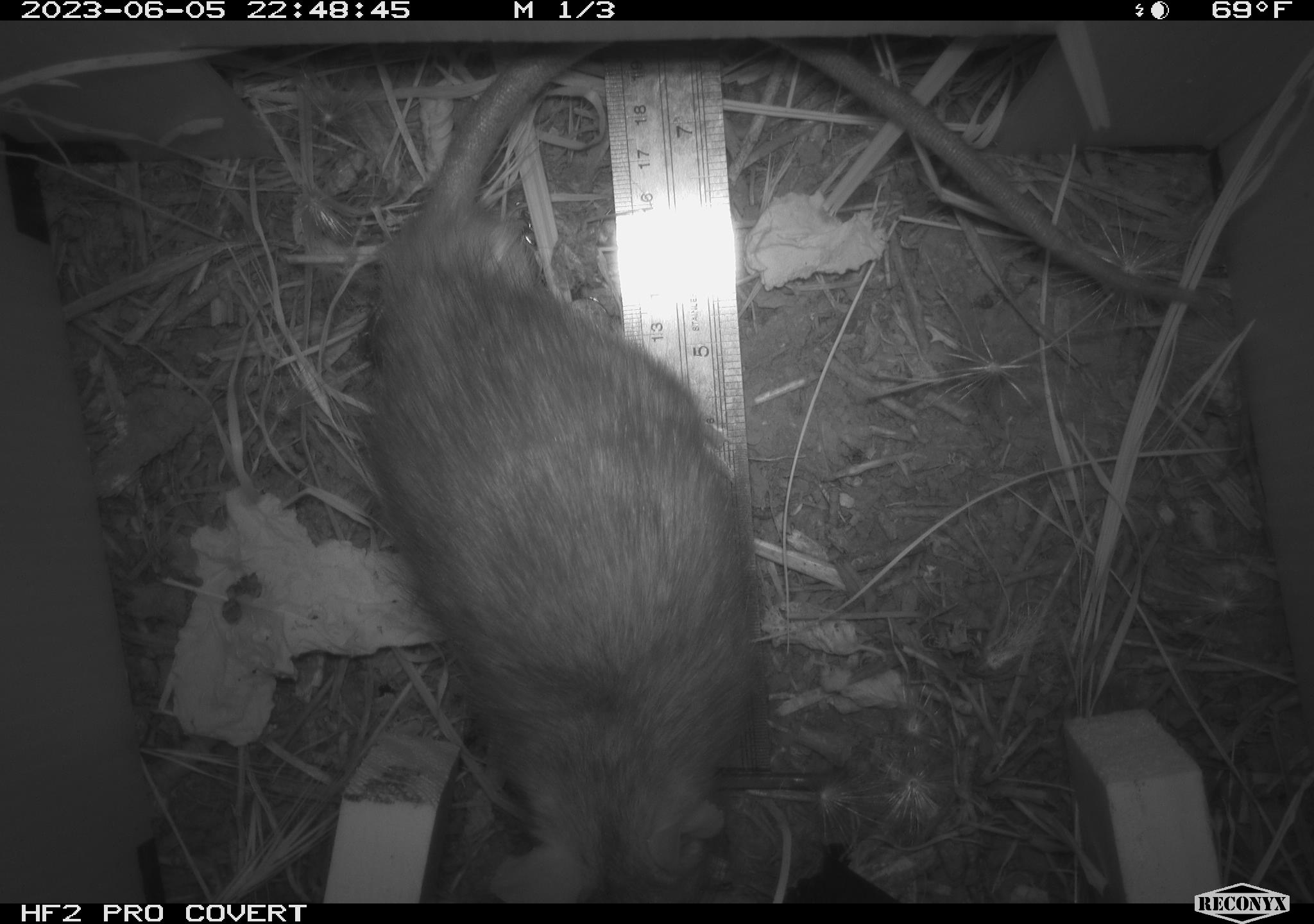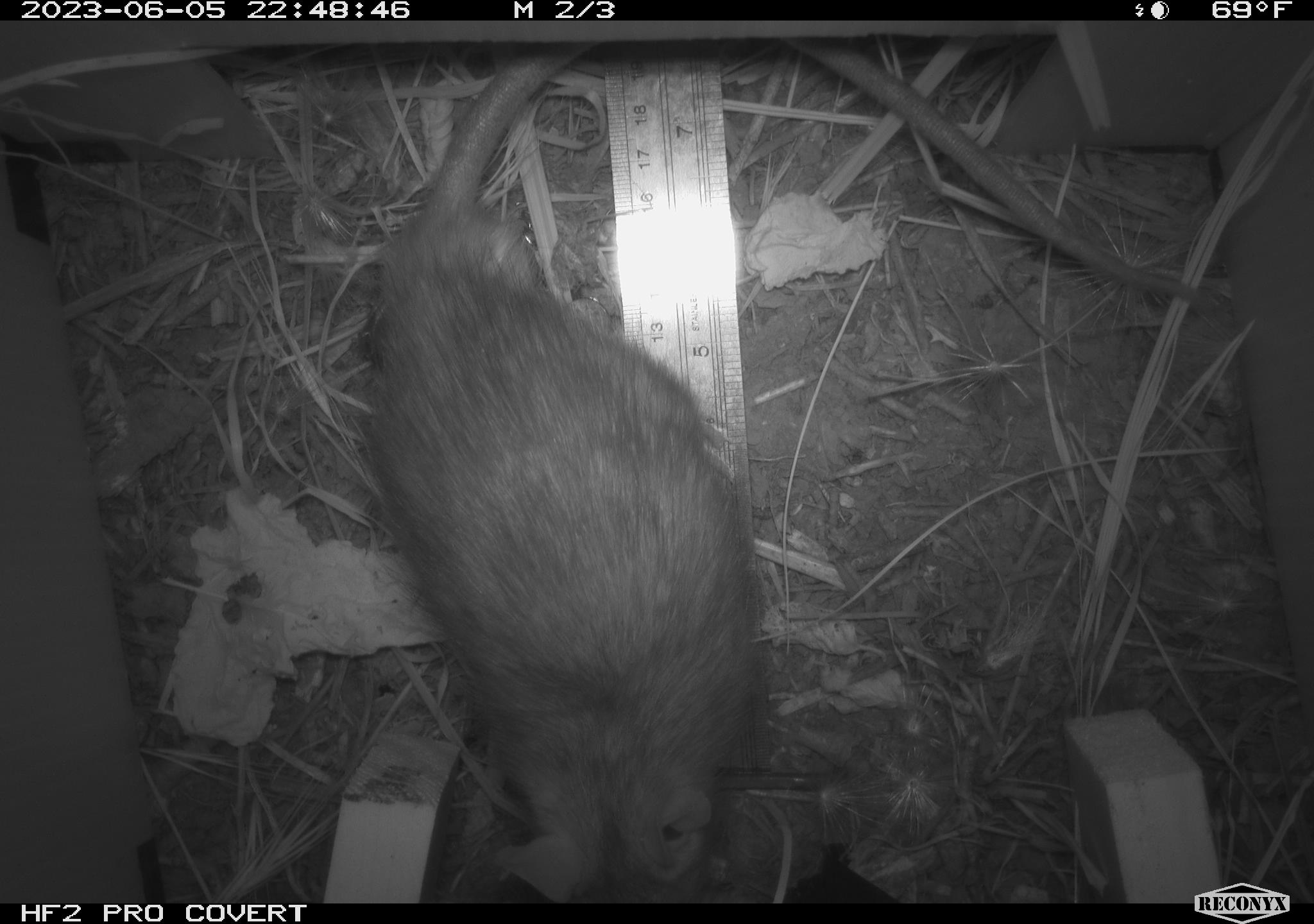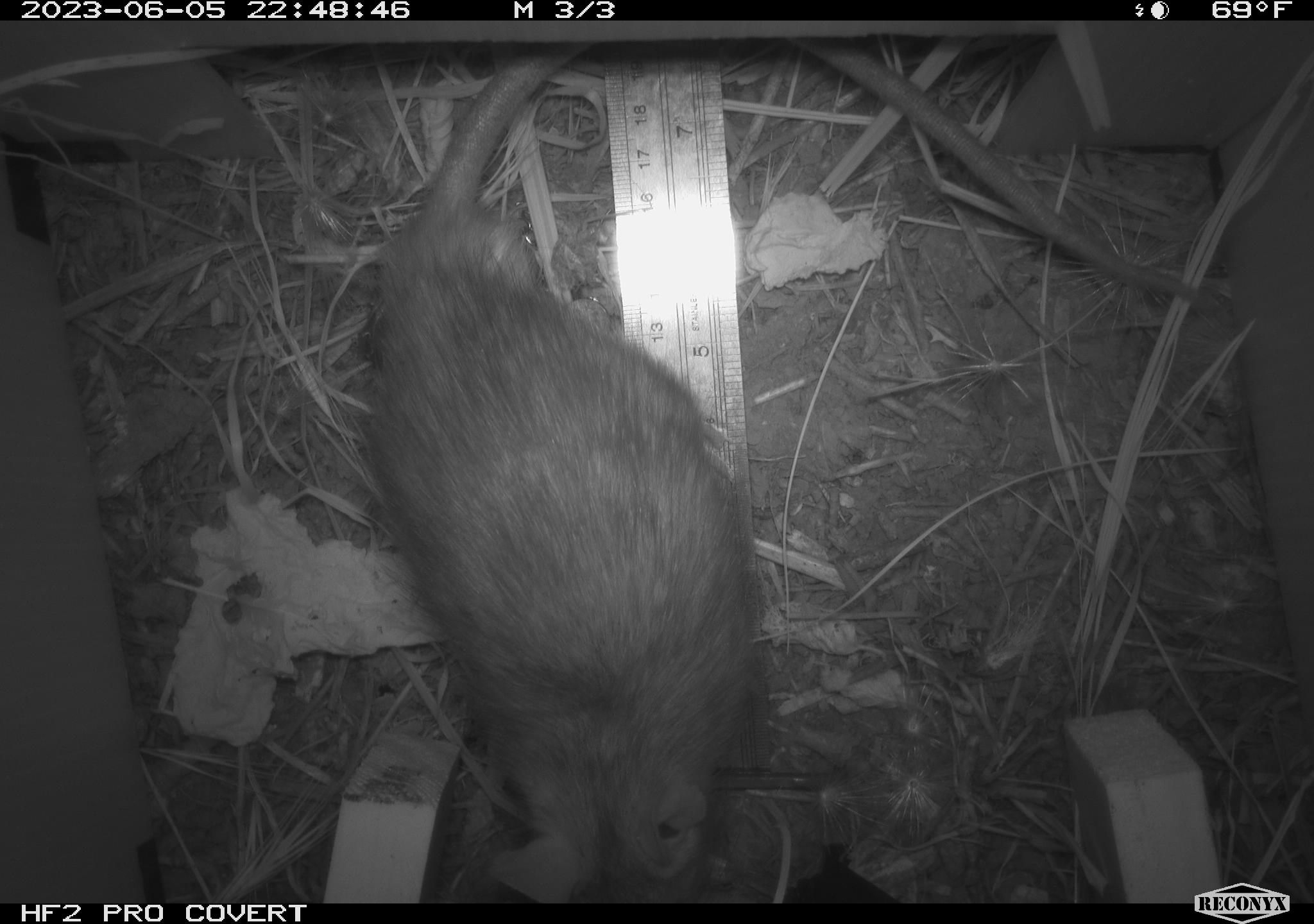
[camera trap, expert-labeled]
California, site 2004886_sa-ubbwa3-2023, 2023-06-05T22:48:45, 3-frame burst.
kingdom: Animalia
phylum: Chordata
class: Mammalia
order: Rodentia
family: Muridae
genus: Rattus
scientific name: Rattus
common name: rat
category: rattus species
Rattus species (rat) (Rattus).